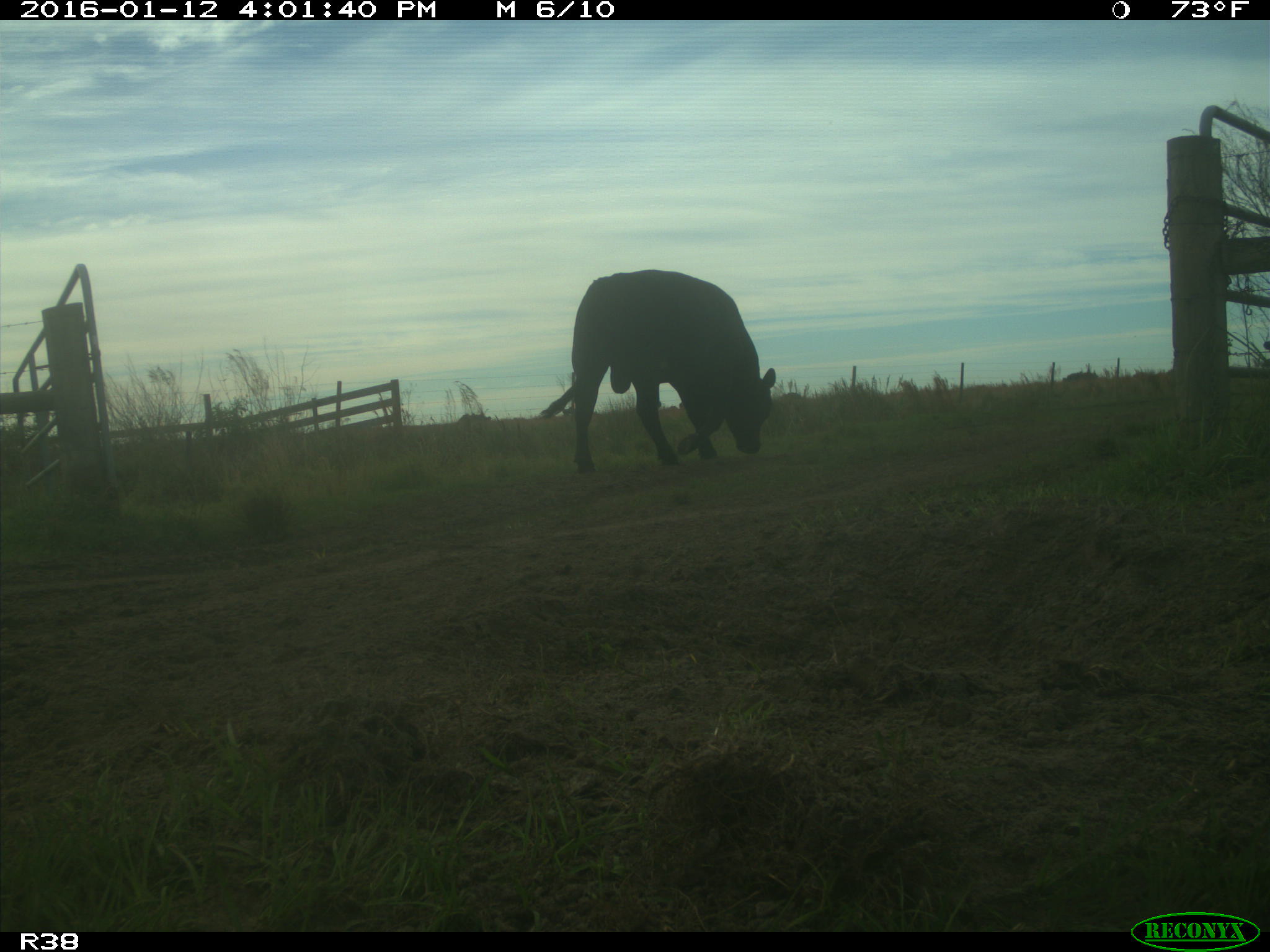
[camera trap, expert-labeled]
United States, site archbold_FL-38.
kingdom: Animalia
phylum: Chordata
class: Mammalia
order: Artiodactyla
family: Bovidae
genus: Bos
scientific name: Bos taurus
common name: domestic cow